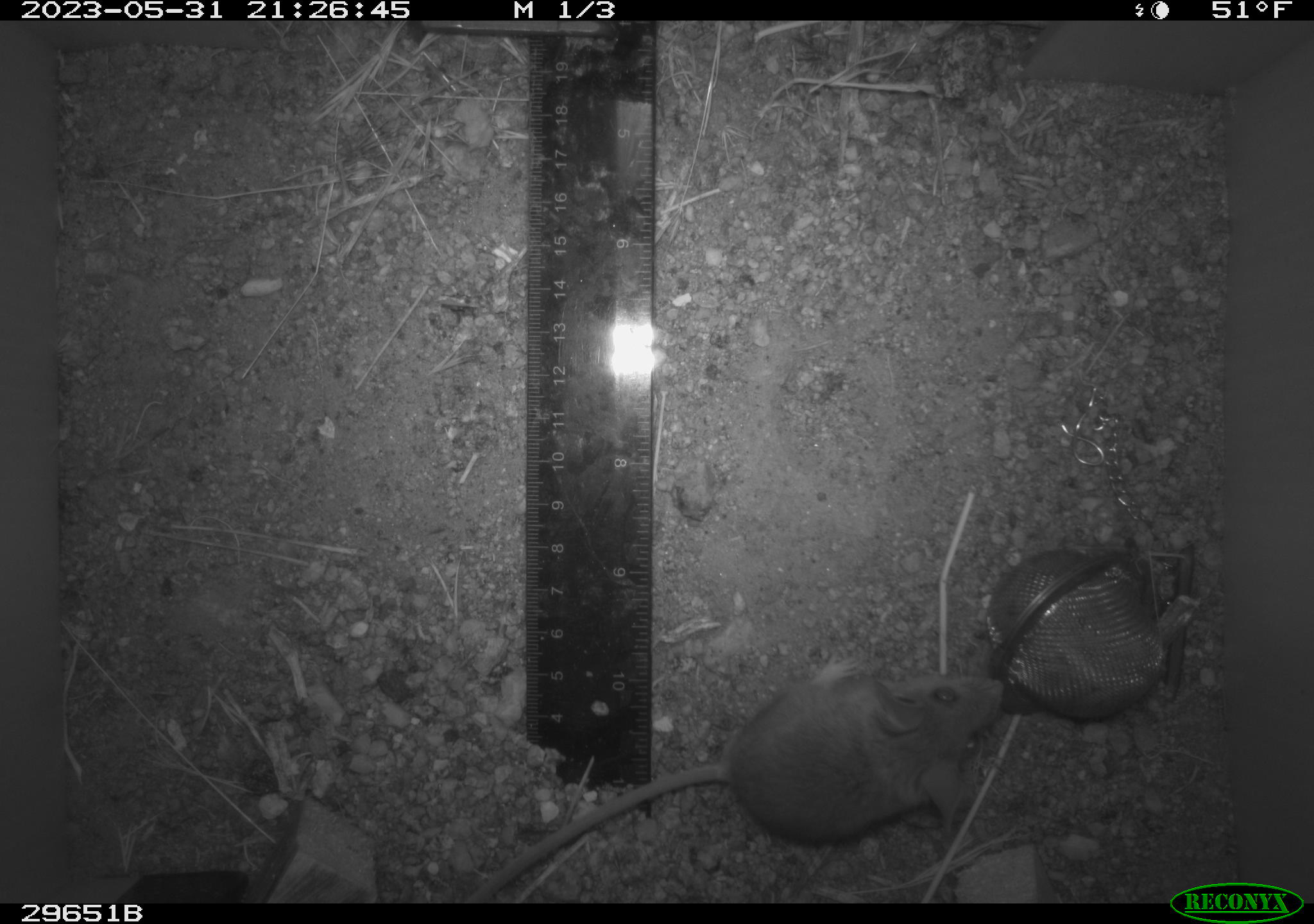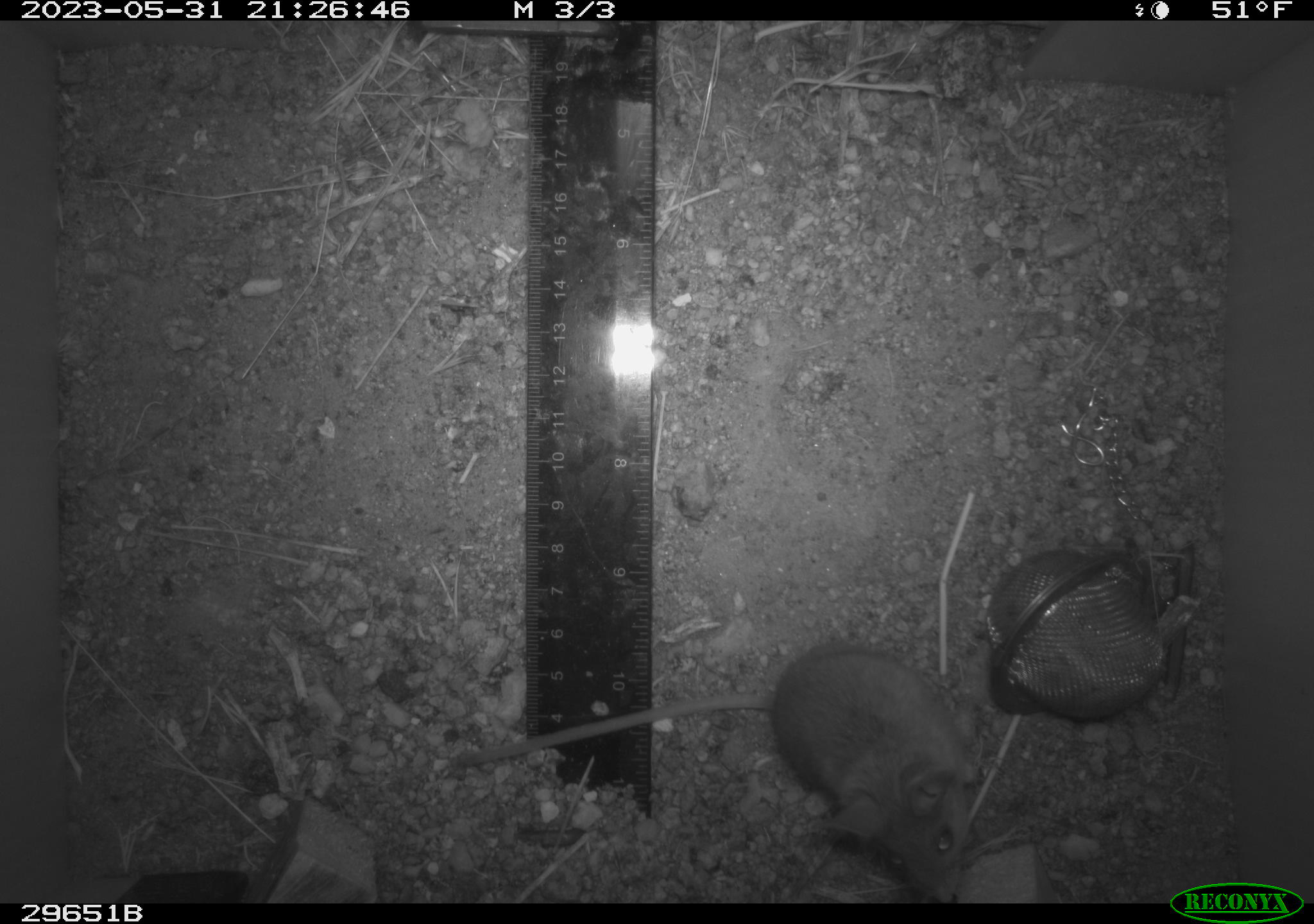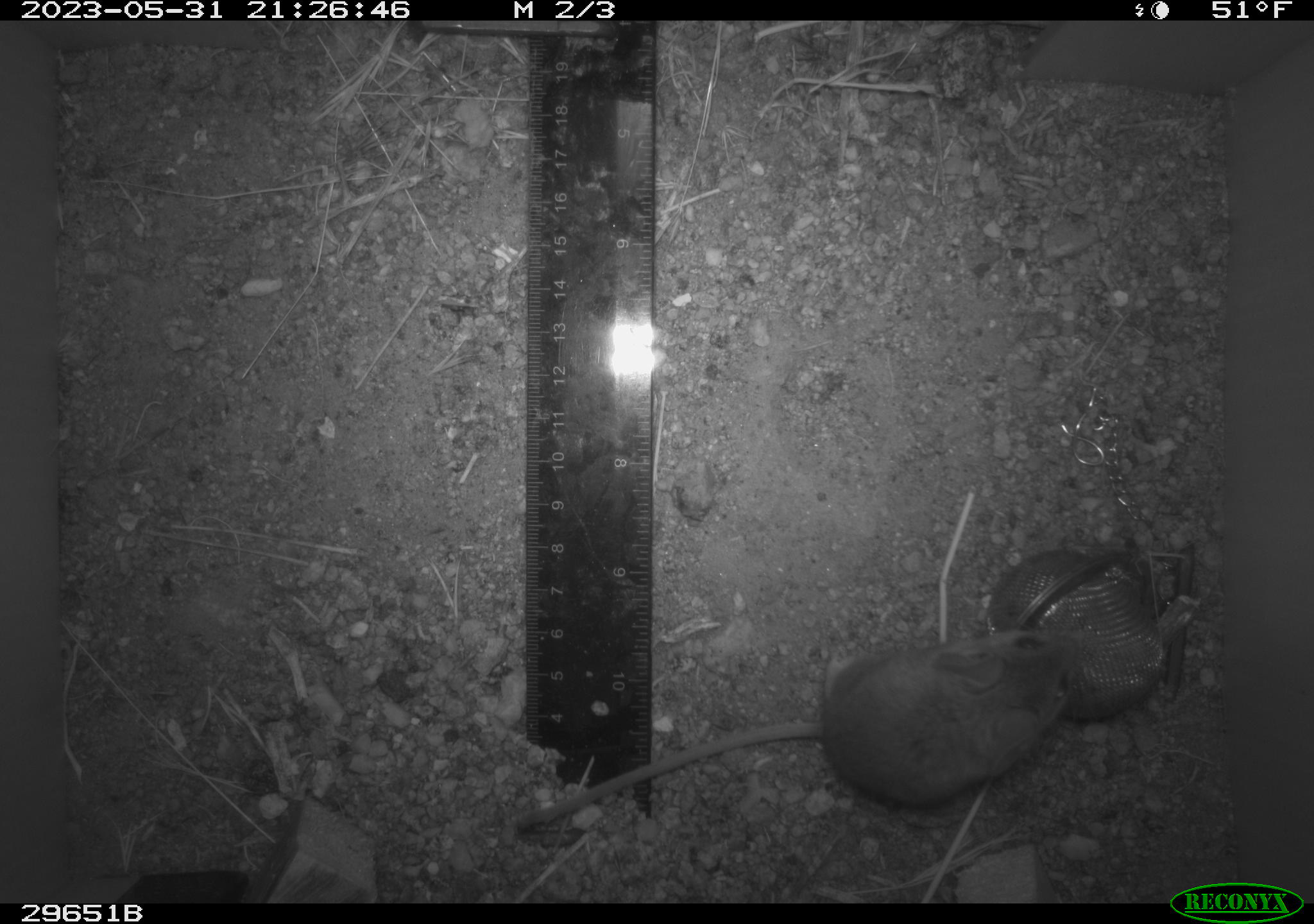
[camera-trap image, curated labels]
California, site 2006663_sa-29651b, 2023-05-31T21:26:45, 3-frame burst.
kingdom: Animalia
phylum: Chordata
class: Mammalia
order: Rodentia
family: Cricetidae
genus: Peromyscus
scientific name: Peromyscus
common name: deer mice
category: peromyscus species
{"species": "peromyscus species (deer mice) (Peromyscus)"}